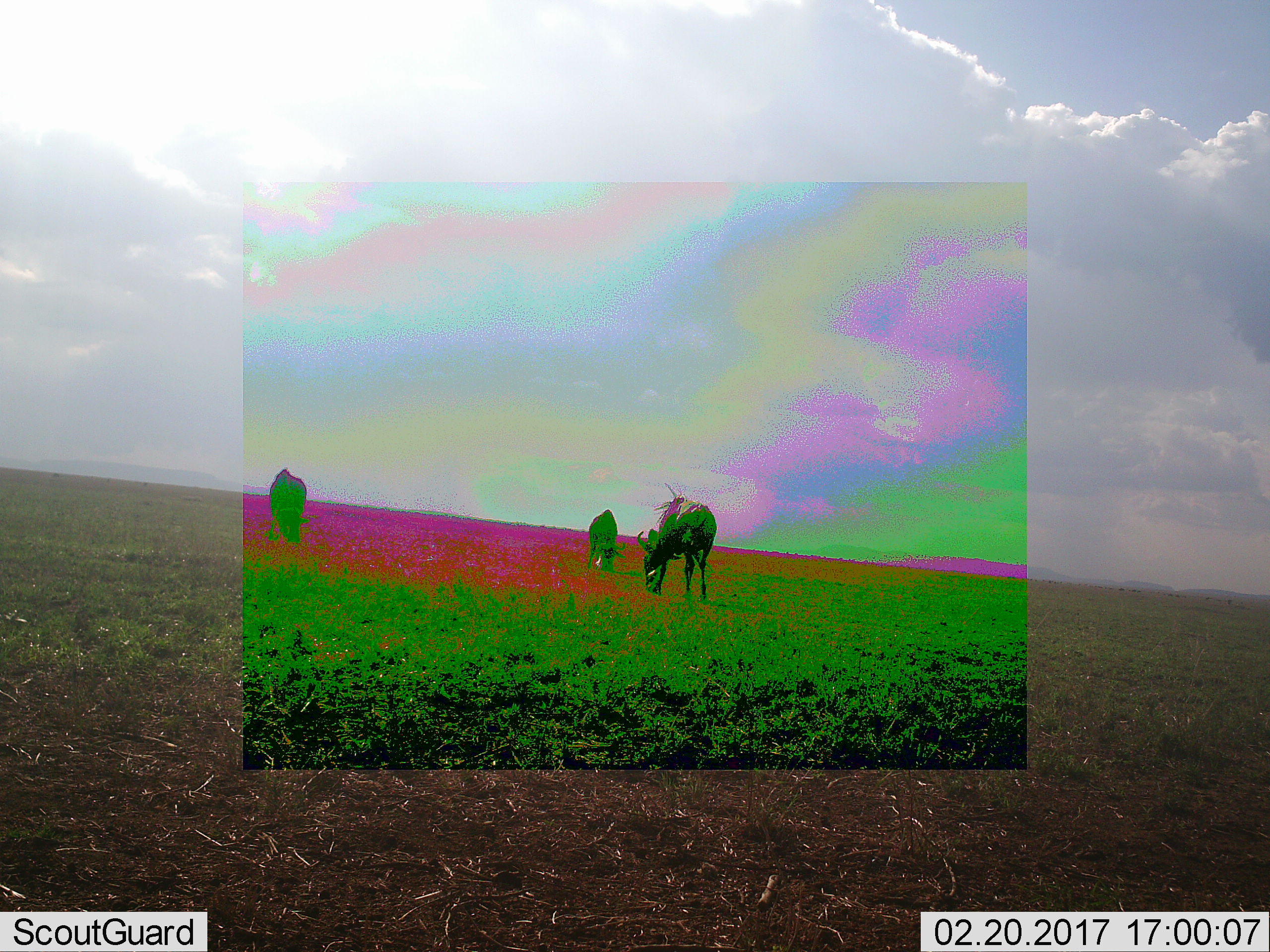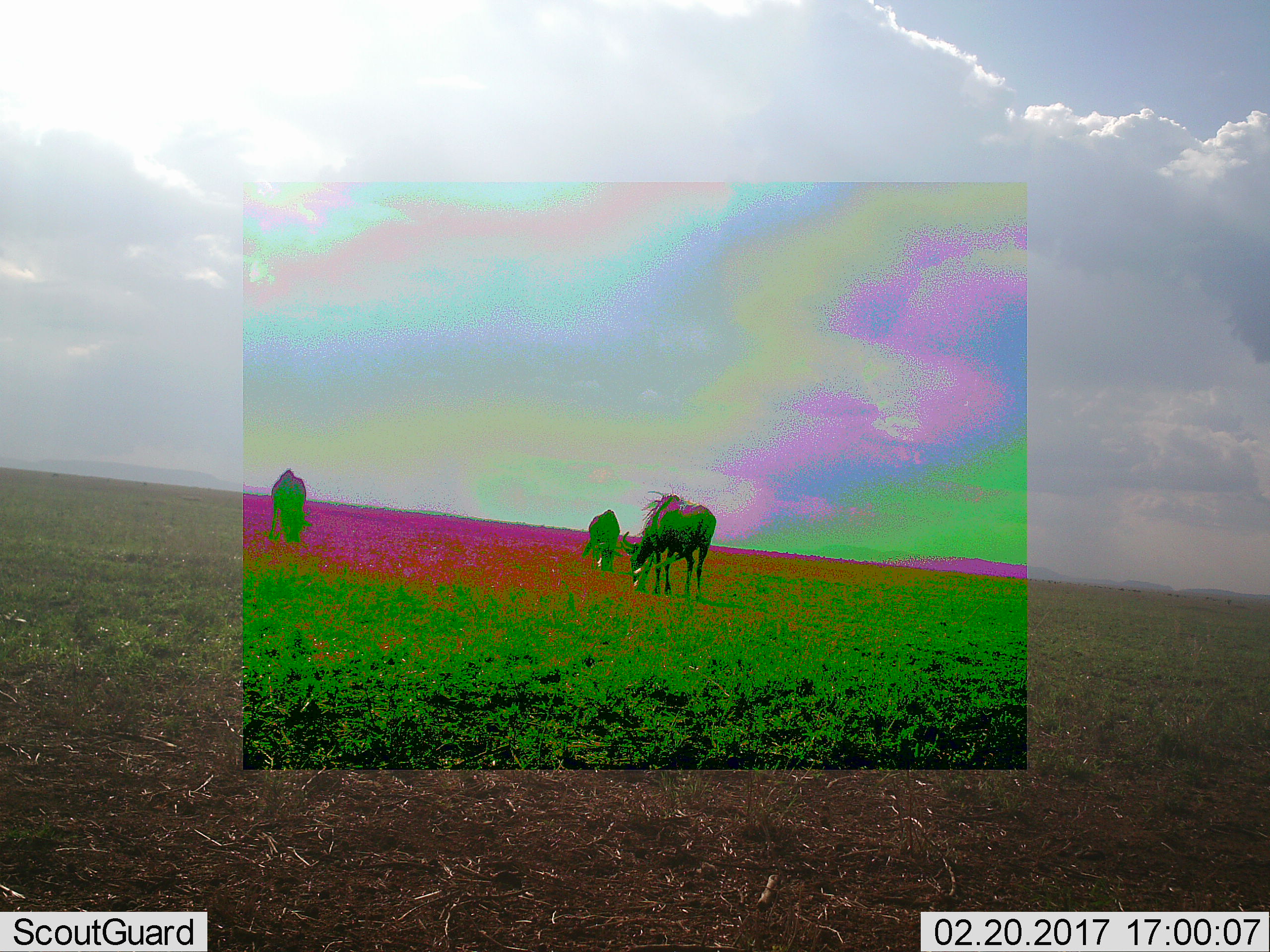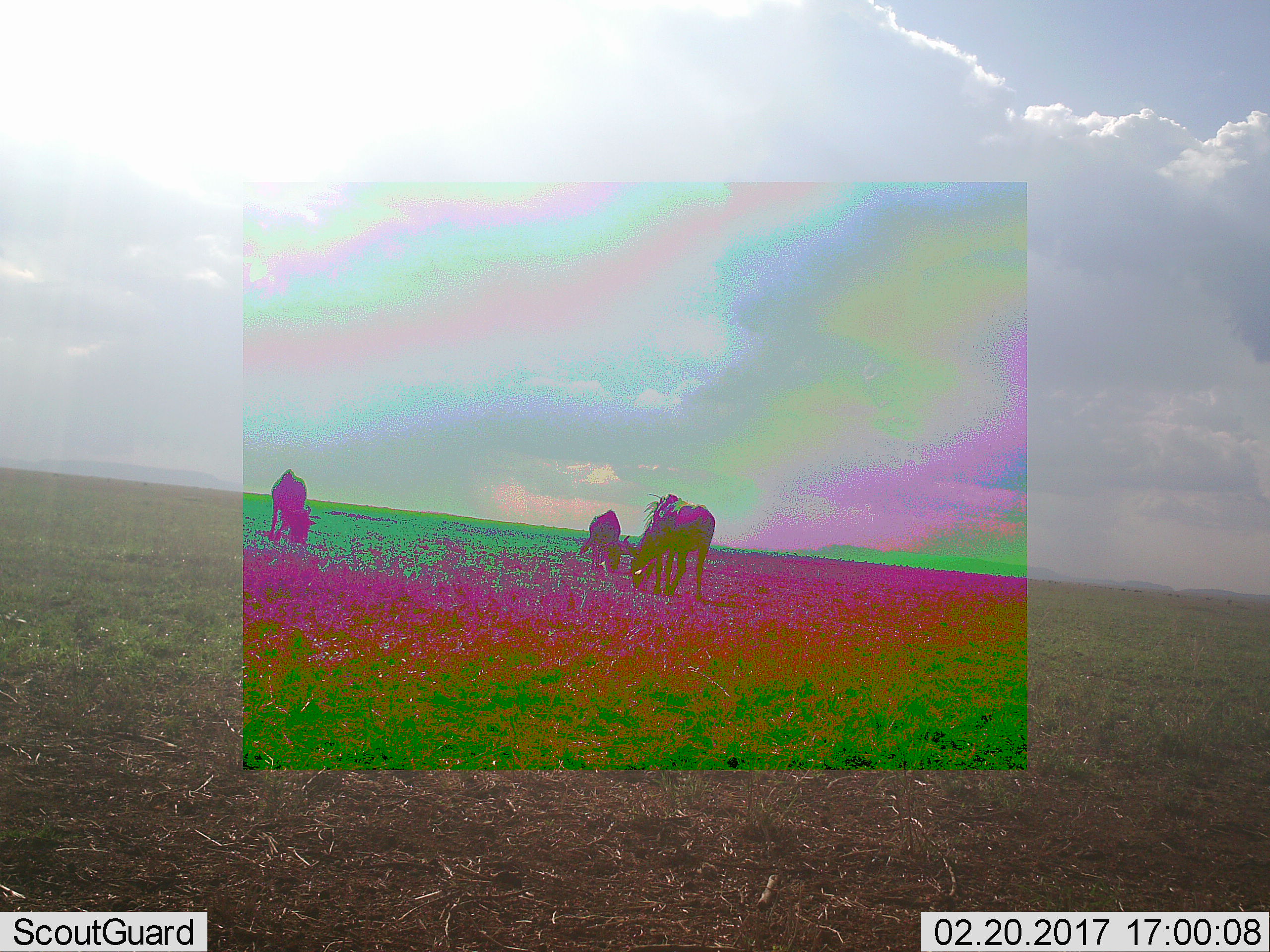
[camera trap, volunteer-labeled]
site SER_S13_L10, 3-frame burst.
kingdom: Animalia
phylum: Chordata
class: Mammalia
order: Artiodactyla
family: Bovidae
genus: Connochaetes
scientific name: Connochaetes taurinus taurinus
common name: blue wildebeest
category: wildebeestblue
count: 3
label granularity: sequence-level